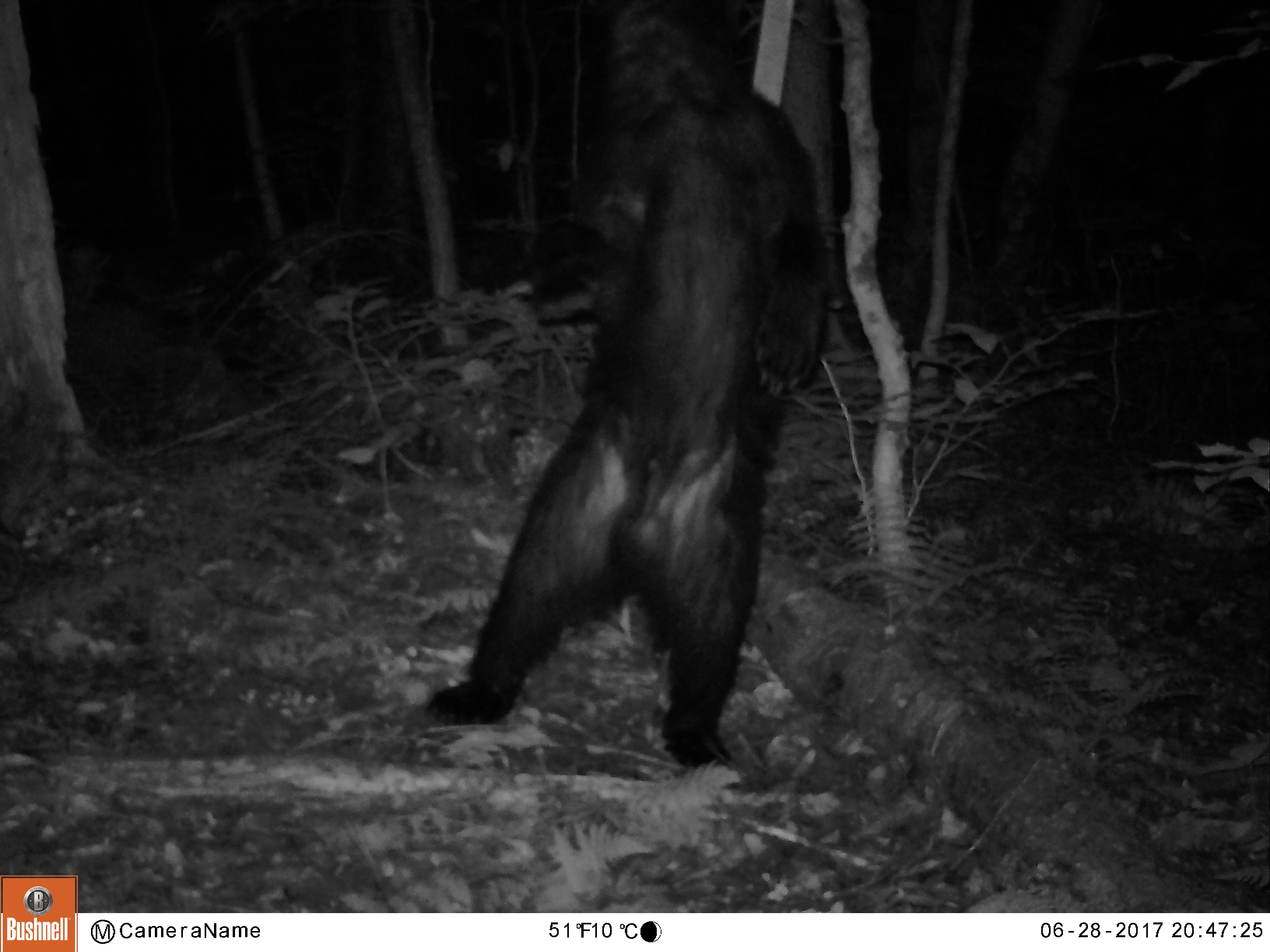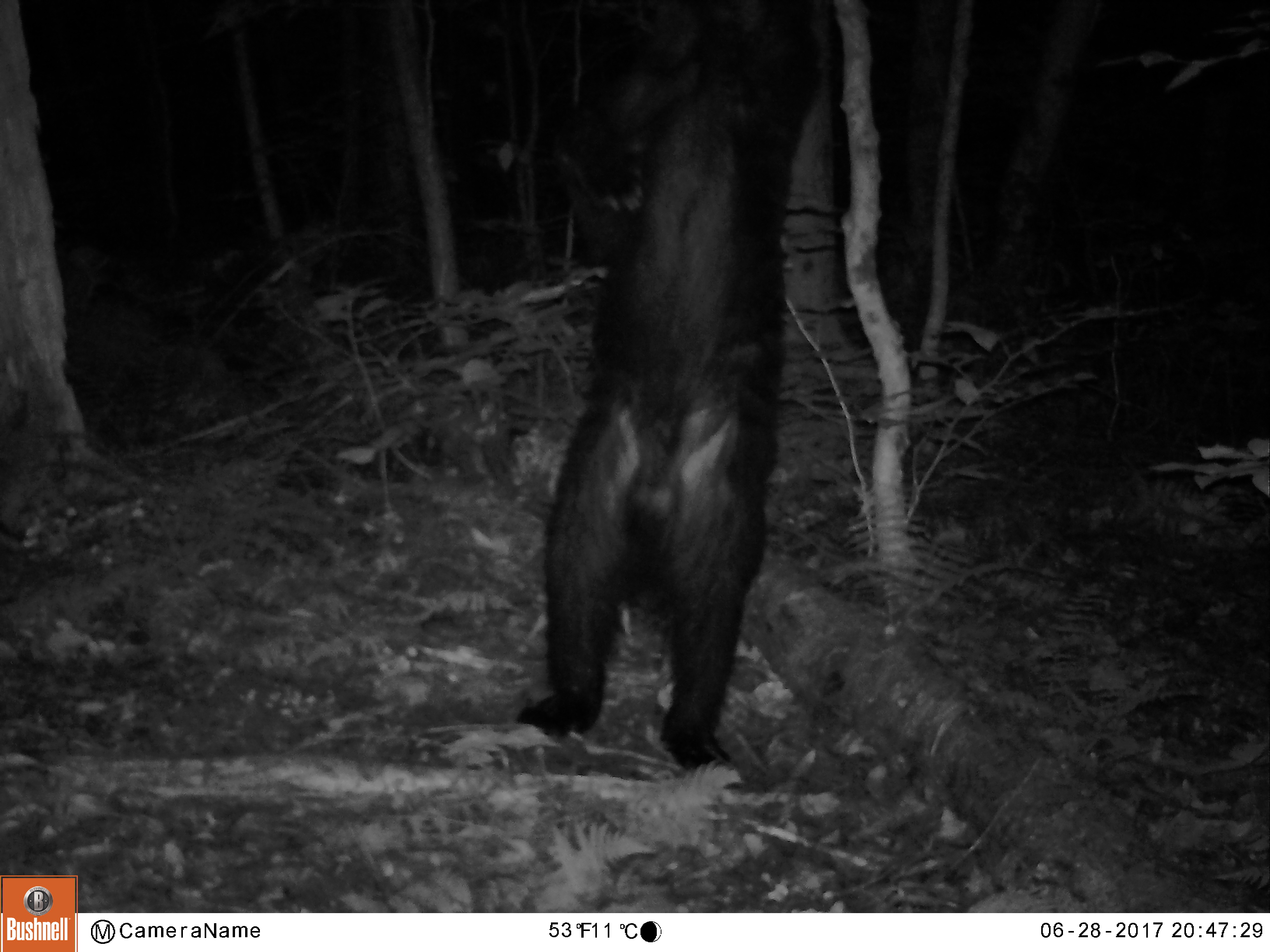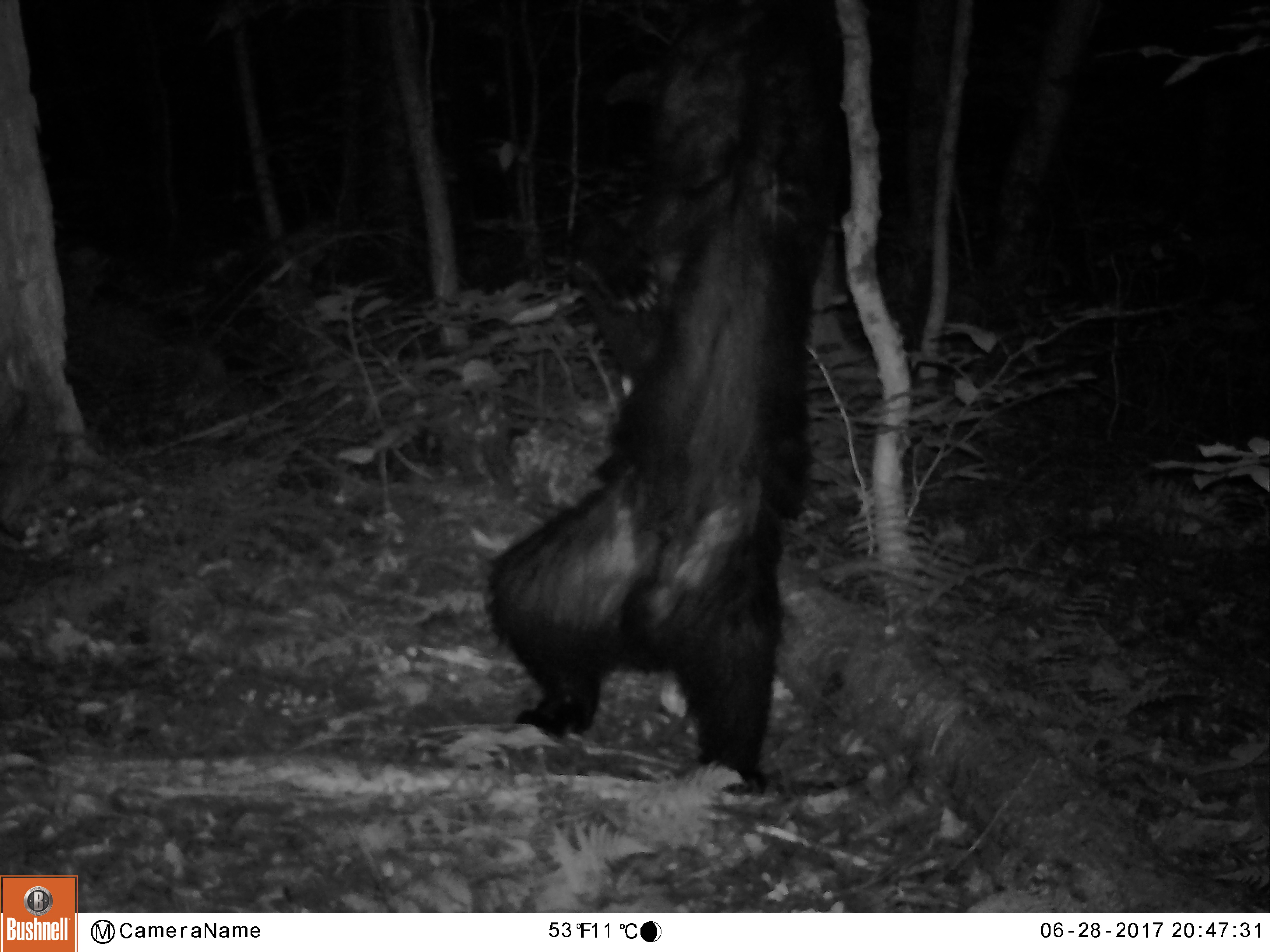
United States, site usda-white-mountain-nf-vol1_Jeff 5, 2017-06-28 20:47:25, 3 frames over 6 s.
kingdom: Animalia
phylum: Chordata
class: Mammalia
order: Carnivora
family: Ursidae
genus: Ursus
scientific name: Ursus americanus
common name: black bear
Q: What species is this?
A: Black bear (Ursus americanus).